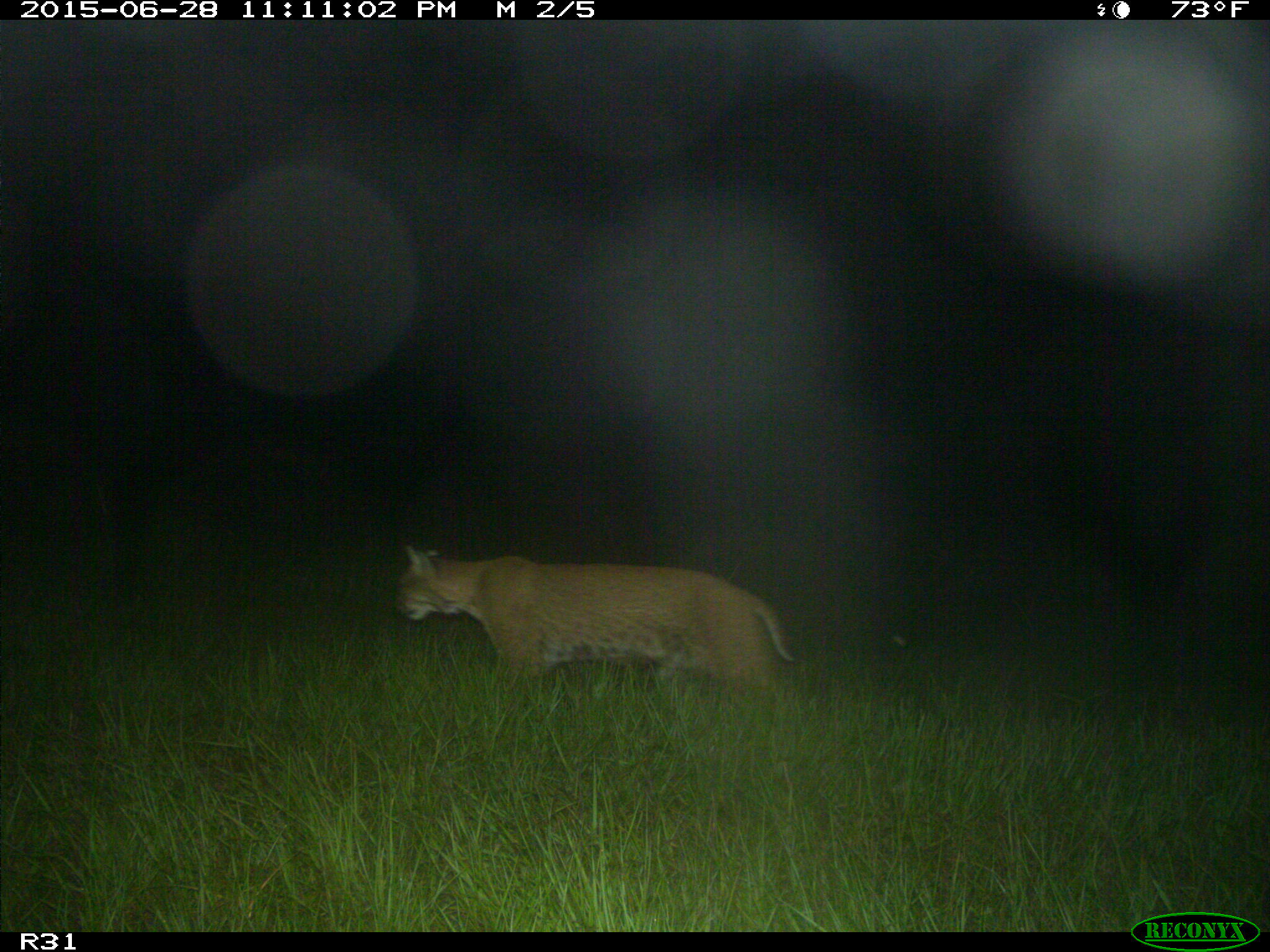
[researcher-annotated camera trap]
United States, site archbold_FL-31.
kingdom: Animalia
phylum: Chordata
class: Mammalia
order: Carnivora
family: Felidae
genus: Lynx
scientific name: Lynx rufus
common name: bobcat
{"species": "Lynx rufus (bobcat)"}